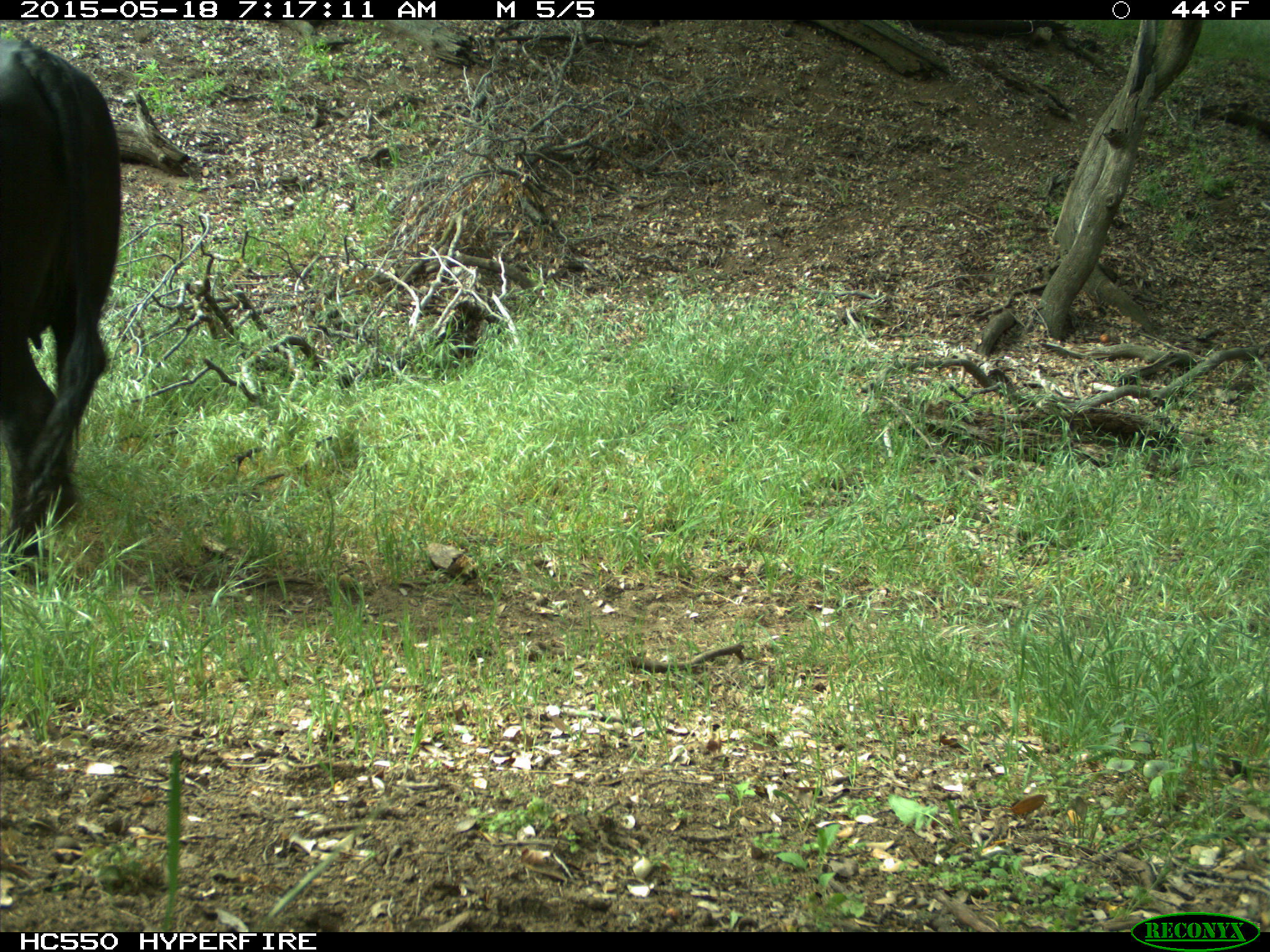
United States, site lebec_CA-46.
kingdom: Animalia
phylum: Chordata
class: Mammalia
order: Artiodactyla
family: Bovidae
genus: Bos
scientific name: Bos taurus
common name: domestic cow